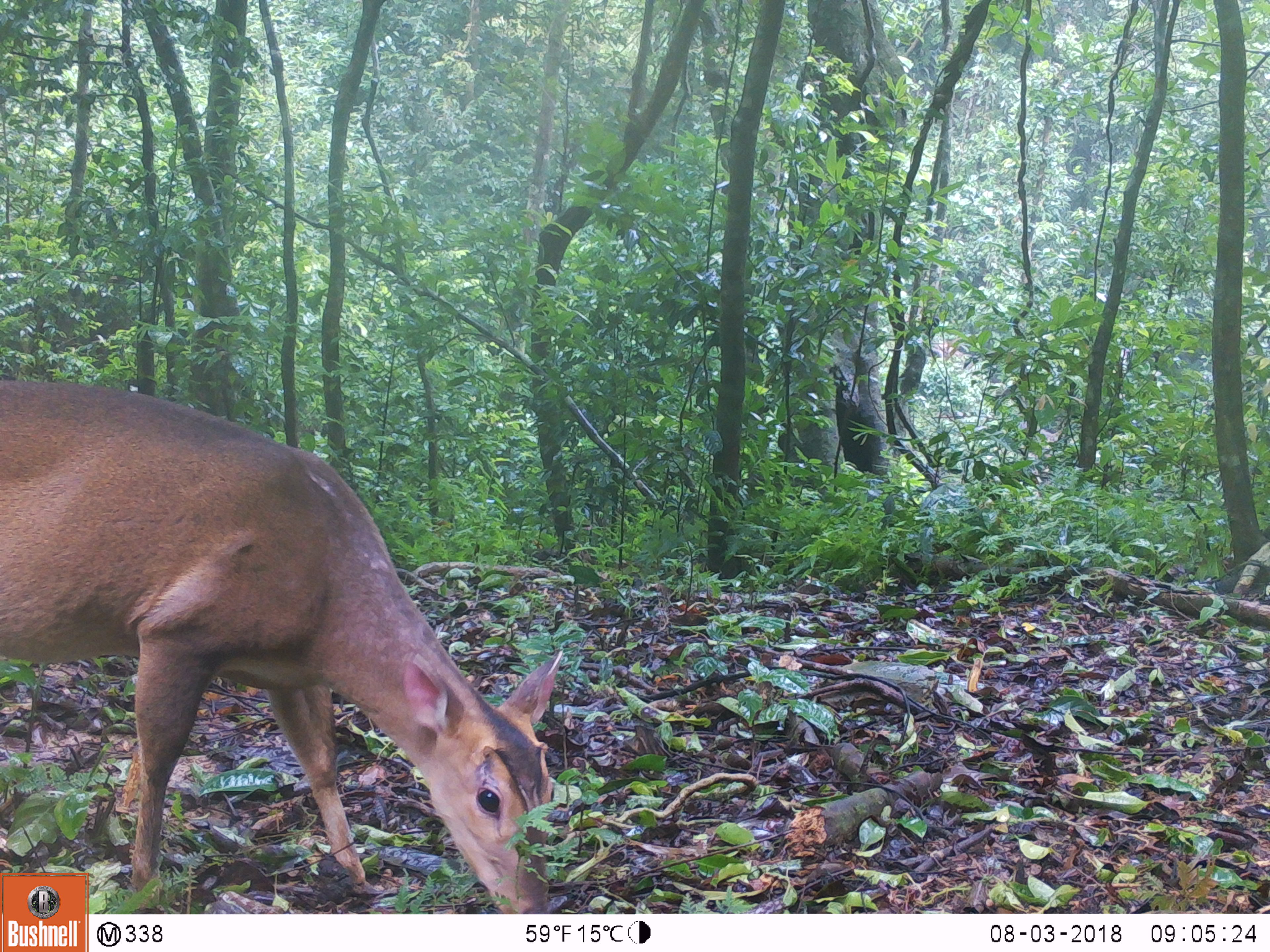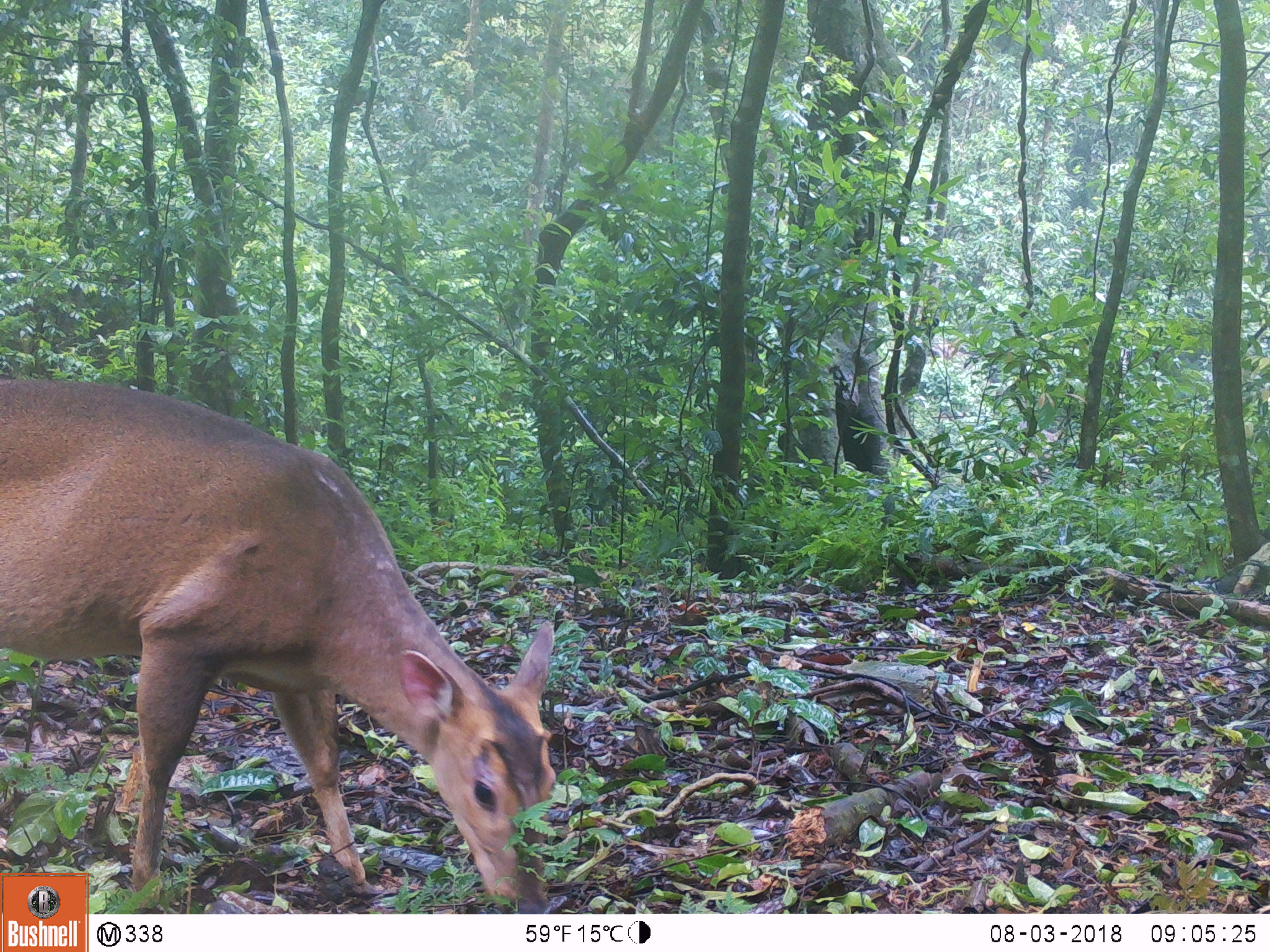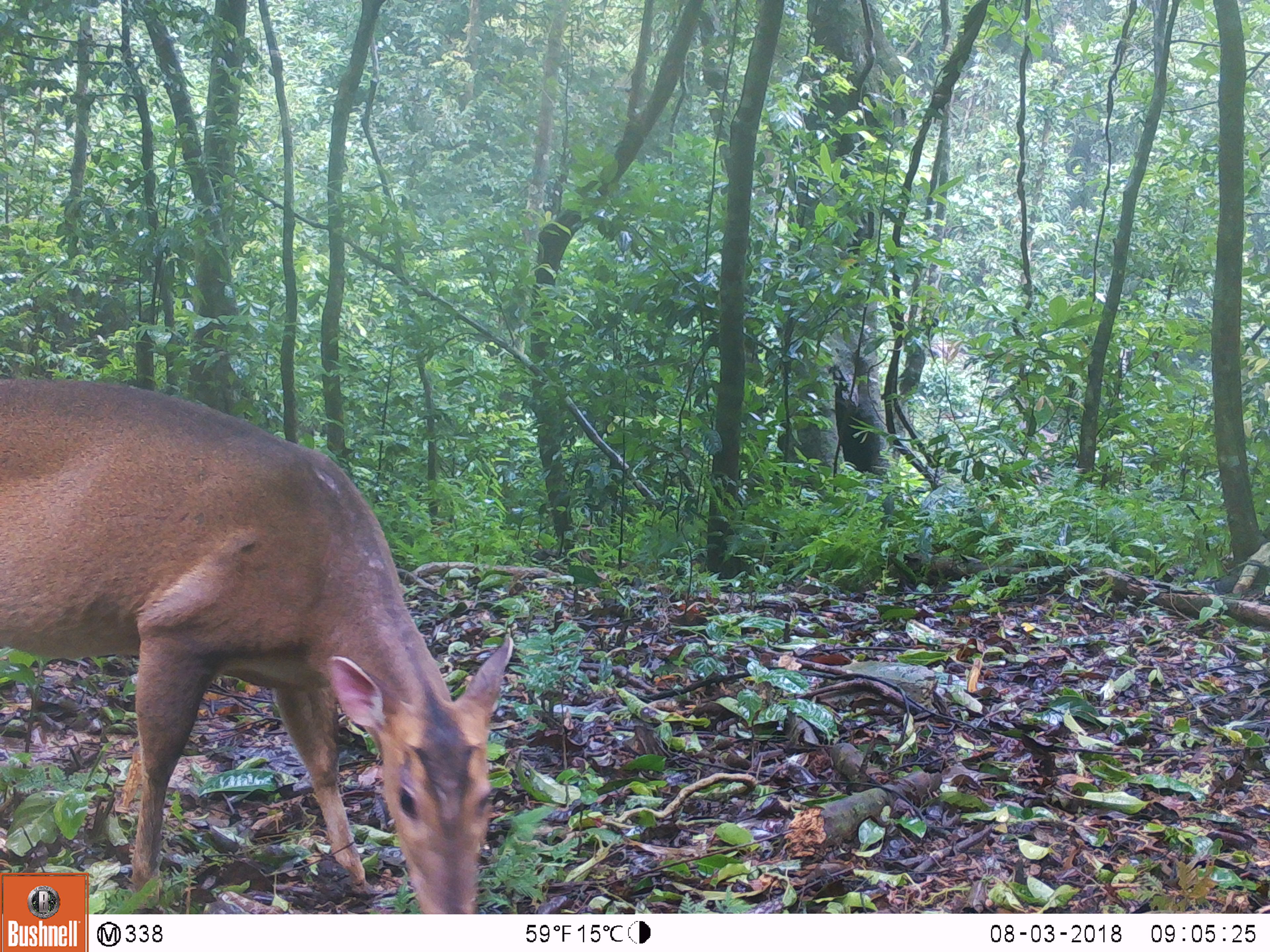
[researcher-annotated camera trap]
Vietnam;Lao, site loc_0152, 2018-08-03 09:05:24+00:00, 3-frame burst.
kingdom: Animalia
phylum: Chordata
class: Mammalia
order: Artiodactyla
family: Cervidae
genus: Muntiacus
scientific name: Muntiacus vuquangensis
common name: large-antlered muntjac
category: large antlered muntjac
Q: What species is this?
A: Large antlered muntjac (large-antlered muntjac) (Muntiacus vuquangensis).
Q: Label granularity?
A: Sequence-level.